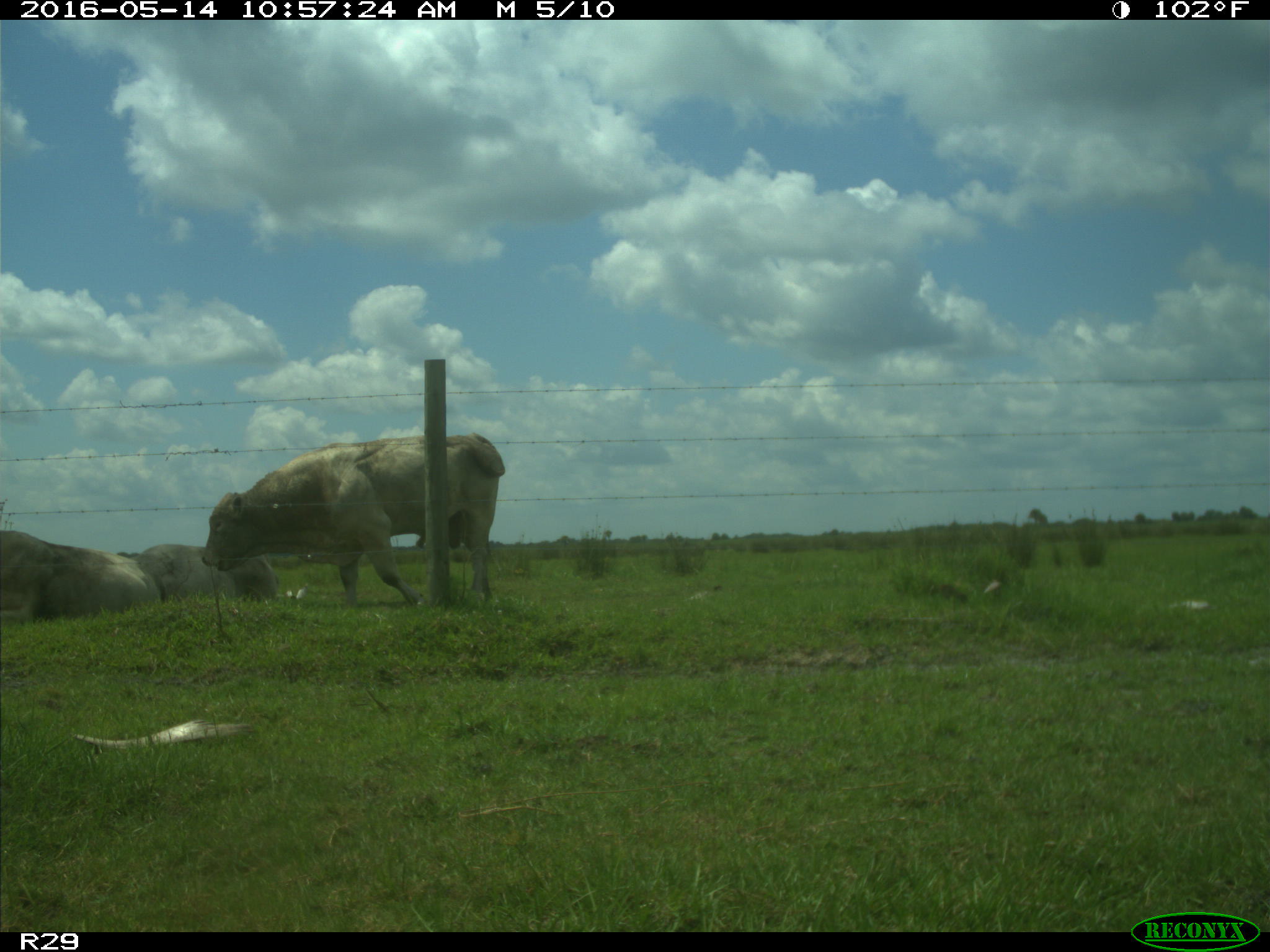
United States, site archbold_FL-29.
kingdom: Animalia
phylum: Chordata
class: Mammalia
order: Artiodactyla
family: Bovidae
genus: Bos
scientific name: Bos taurus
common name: domestic cow